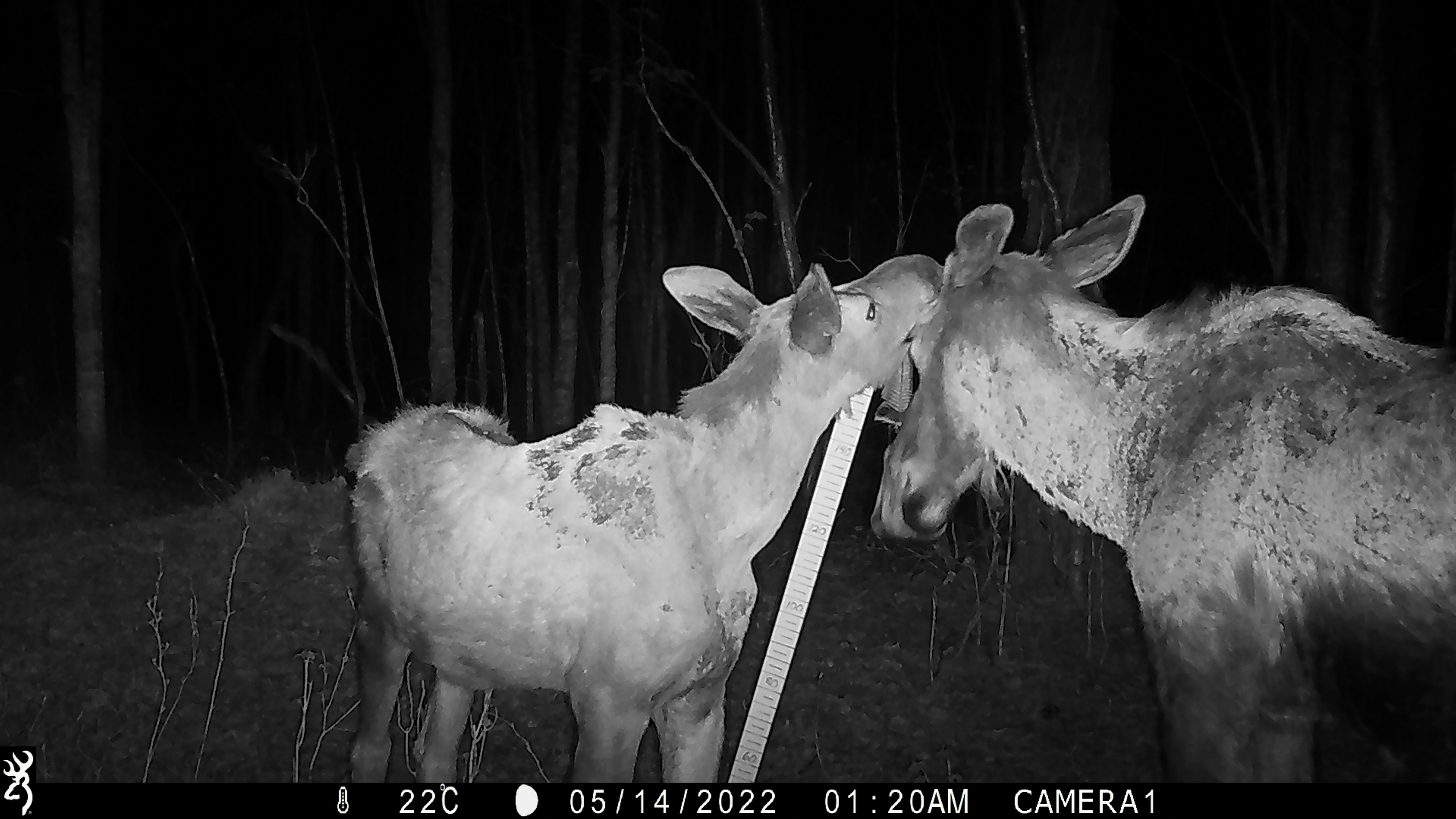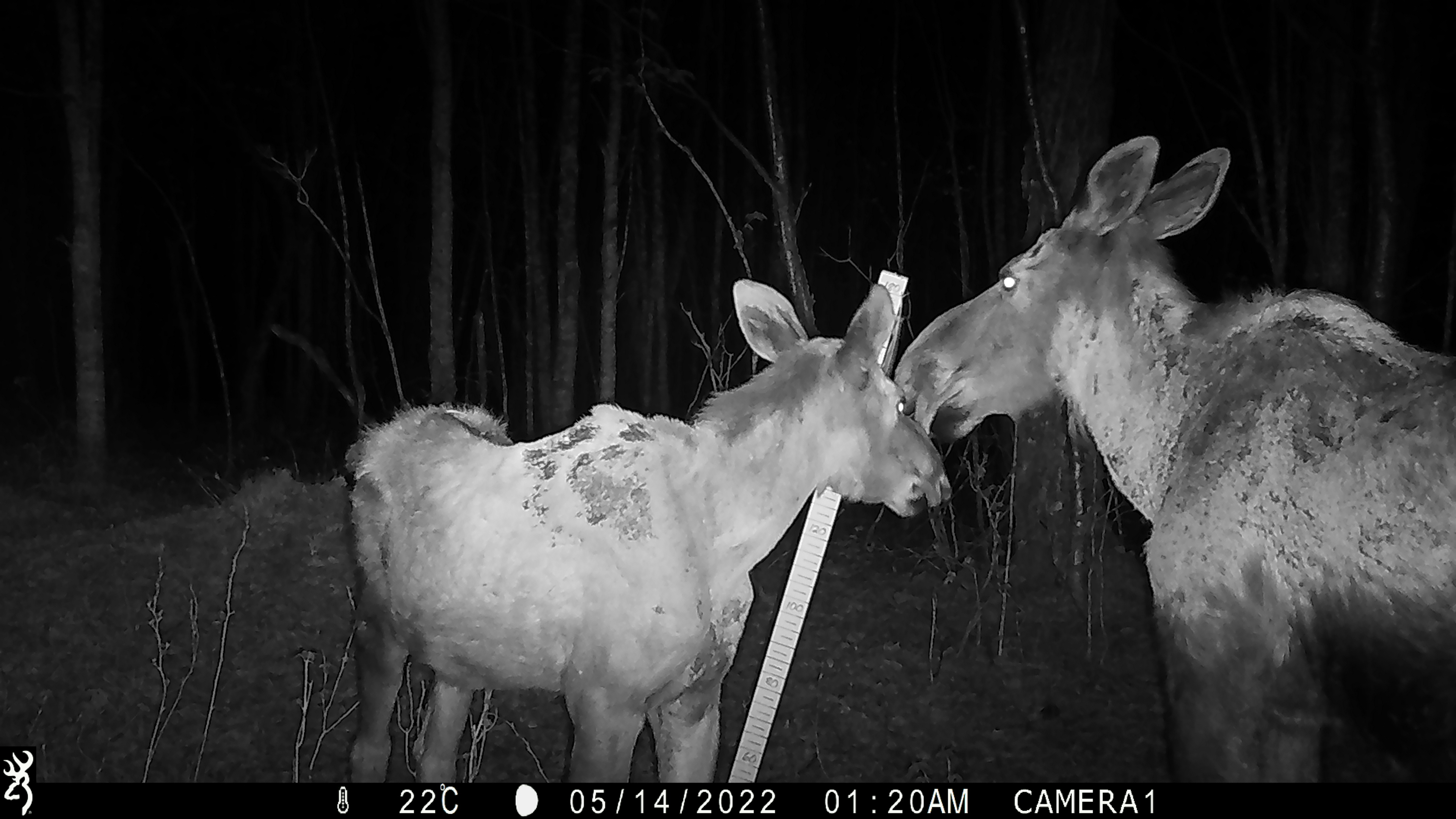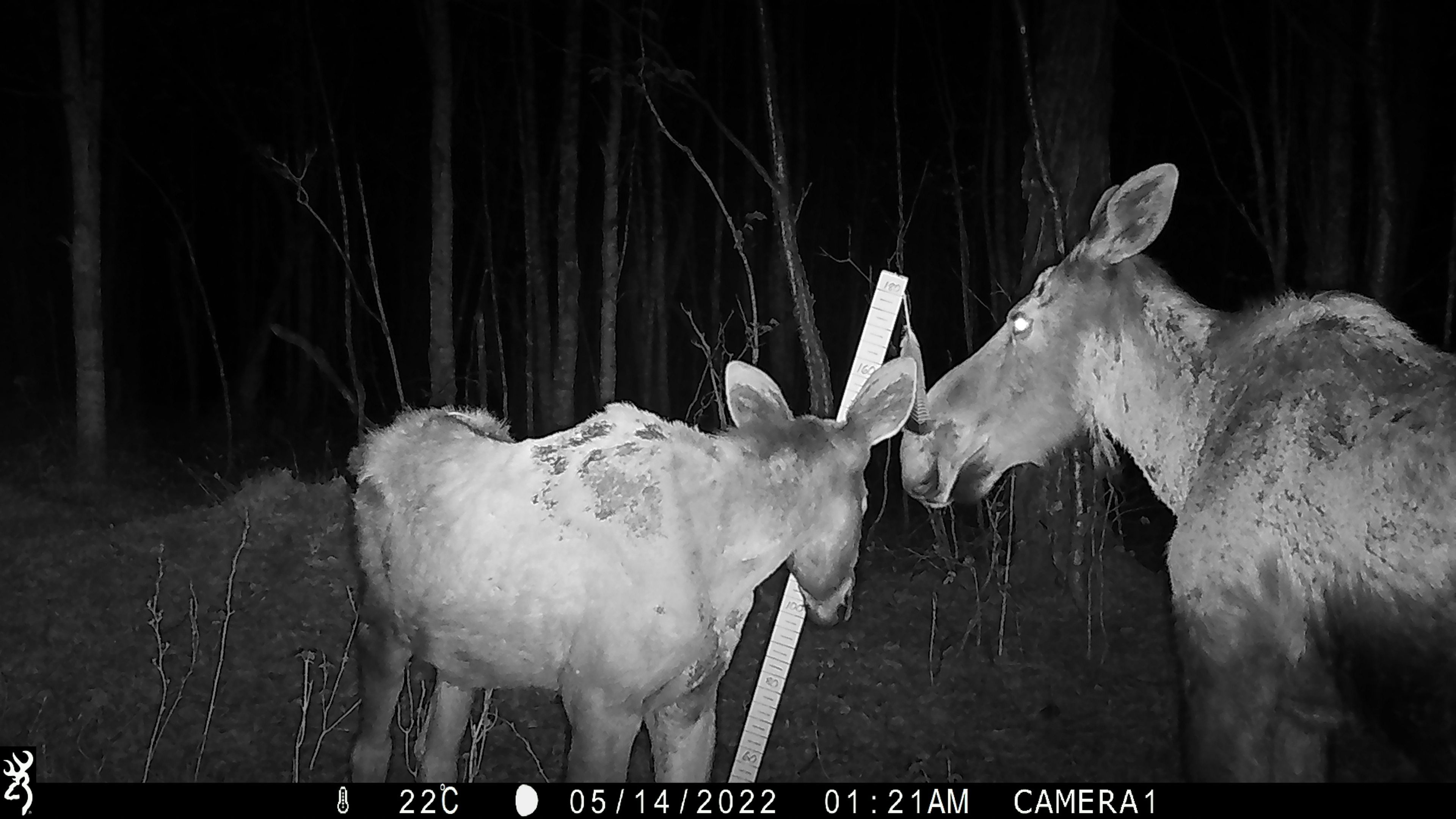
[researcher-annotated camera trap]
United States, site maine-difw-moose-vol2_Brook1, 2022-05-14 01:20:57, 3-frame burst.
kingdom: Animalia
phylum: Chordata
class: Mammalia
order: Artiodactyla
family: Cervidae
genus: Alces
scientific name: Alces alces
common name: moose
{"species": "moose (Alces alces)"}